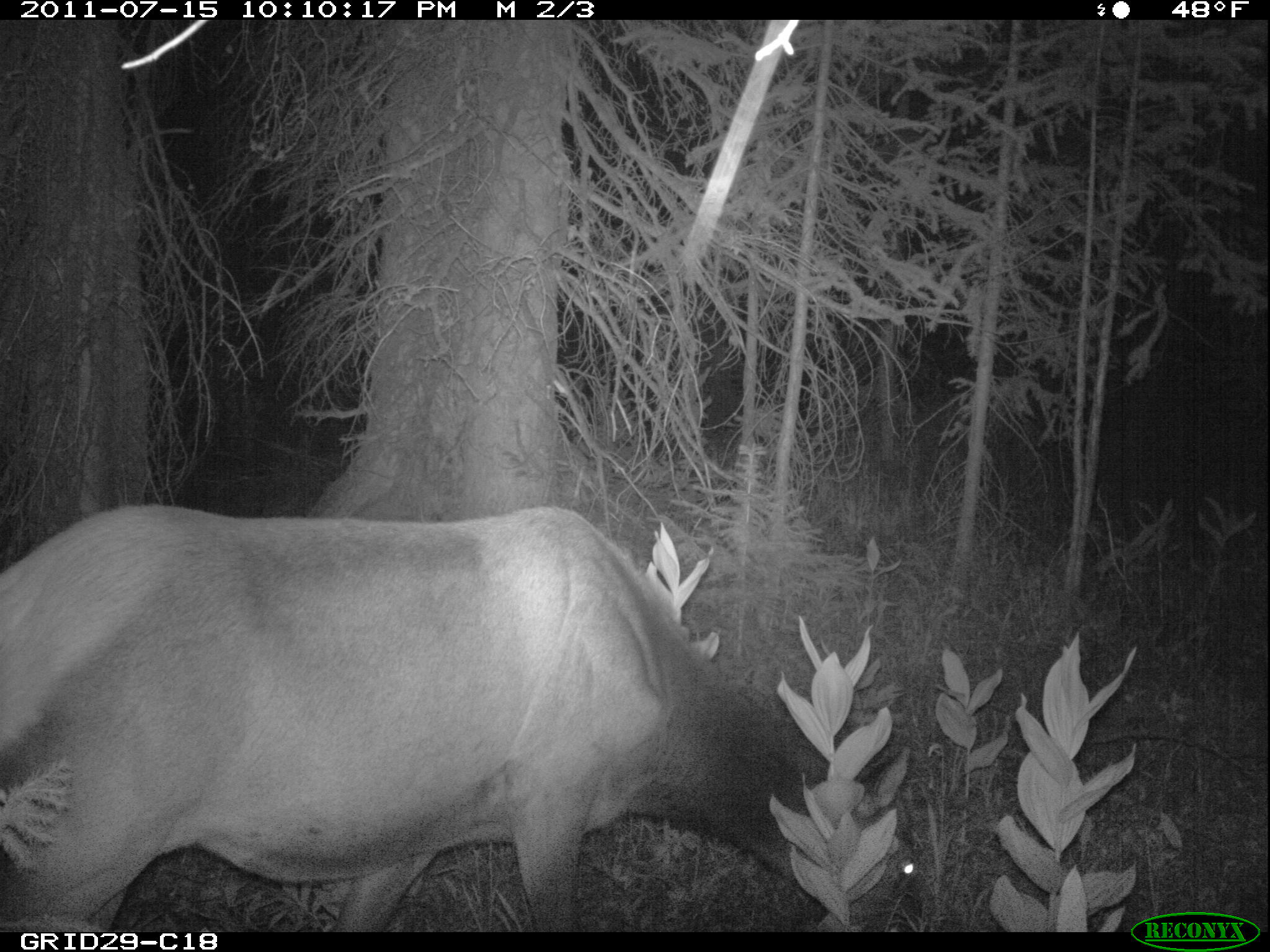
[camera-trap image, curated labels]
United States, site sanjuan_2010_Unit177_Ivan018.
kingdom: Animalia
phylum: Chordata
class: Mammalia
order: Artiodactyla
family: Cervidae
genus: Cervus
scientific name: Cervus elaphus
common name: red deer